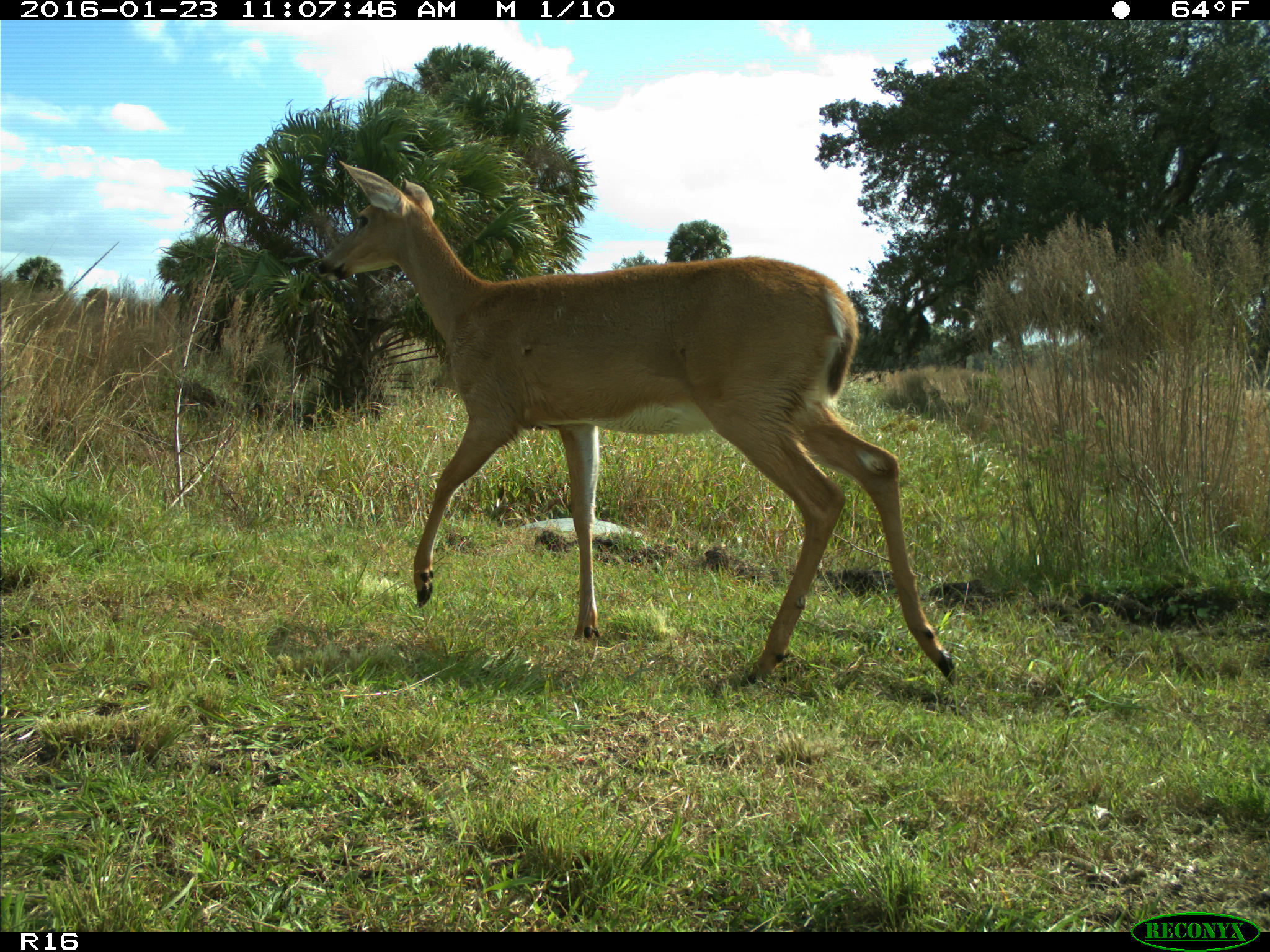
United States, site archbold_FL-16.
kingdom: Animalia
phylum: Chordata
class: Mammalia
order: Artiodactyla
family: Cervidae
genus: Odocoileus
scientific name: Odocoileus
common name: deer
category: unidentified deer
Unidentified deer (deer) (Odocoileus).